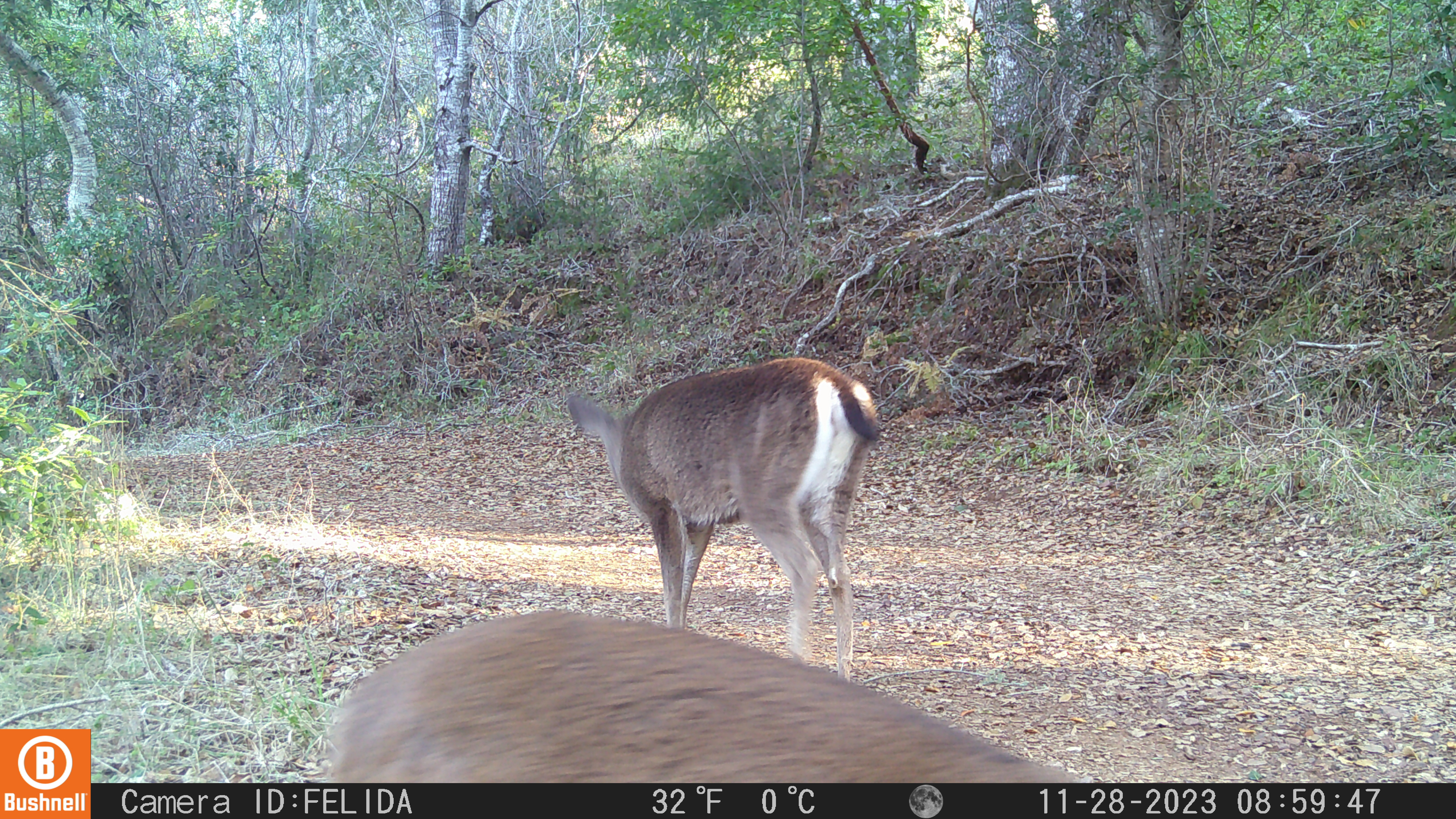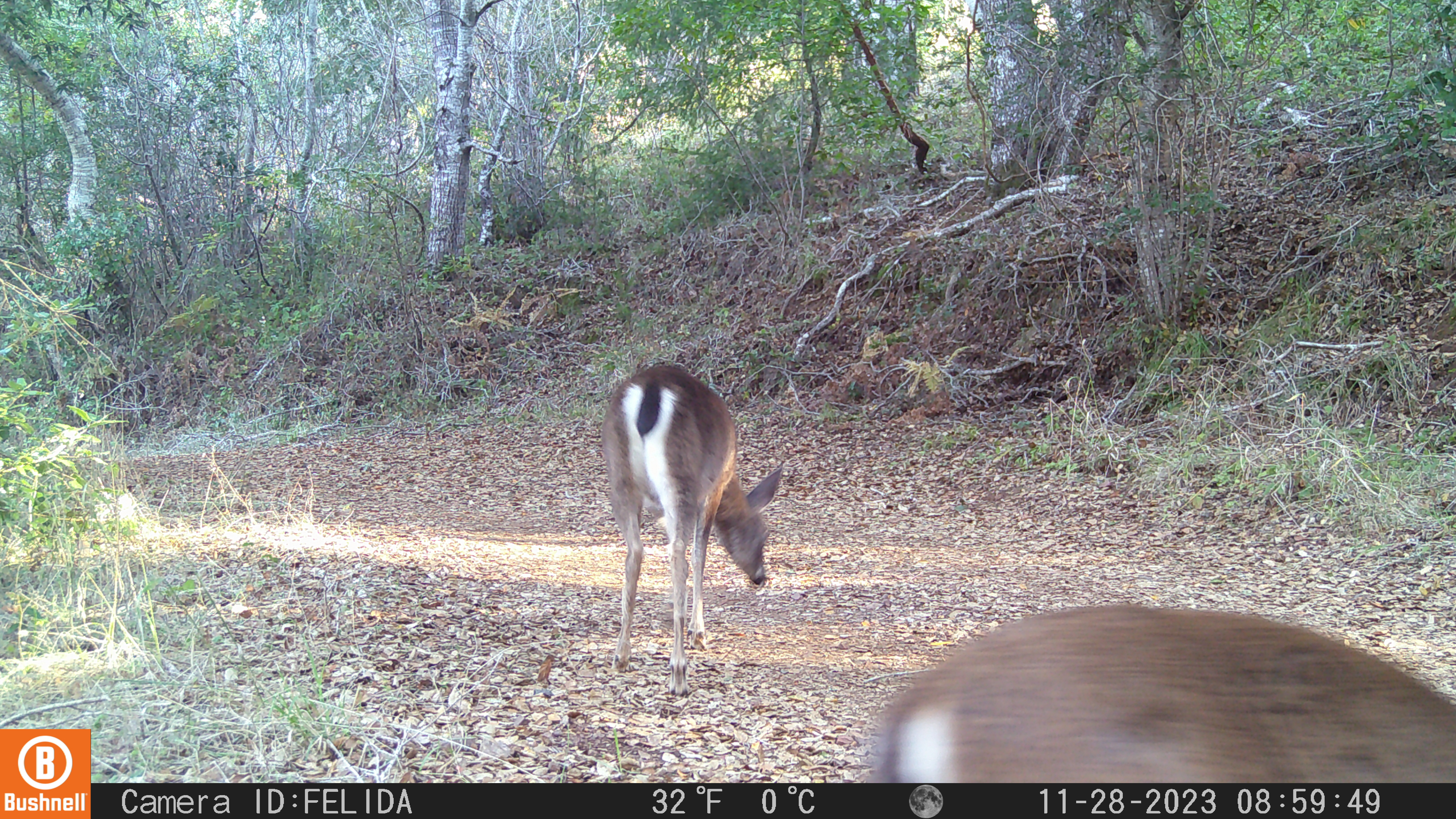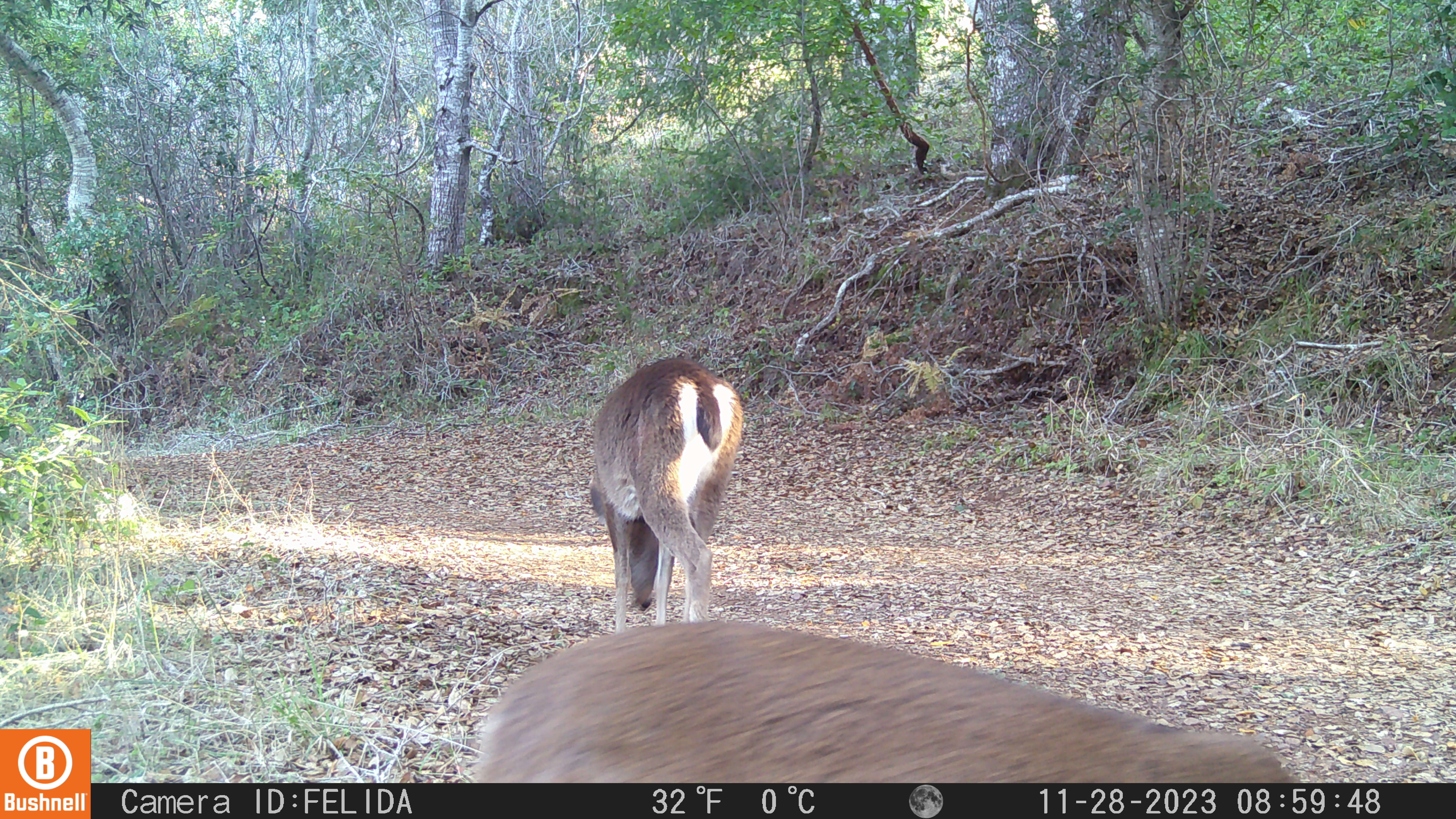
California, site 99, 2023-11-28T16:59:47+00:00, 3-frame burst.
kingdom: Animalia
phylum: Chordata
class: Mammalia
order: Artiodactyla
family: Cervidae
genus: Odocoileus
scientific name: Odocoileus hemionus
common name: mule deer